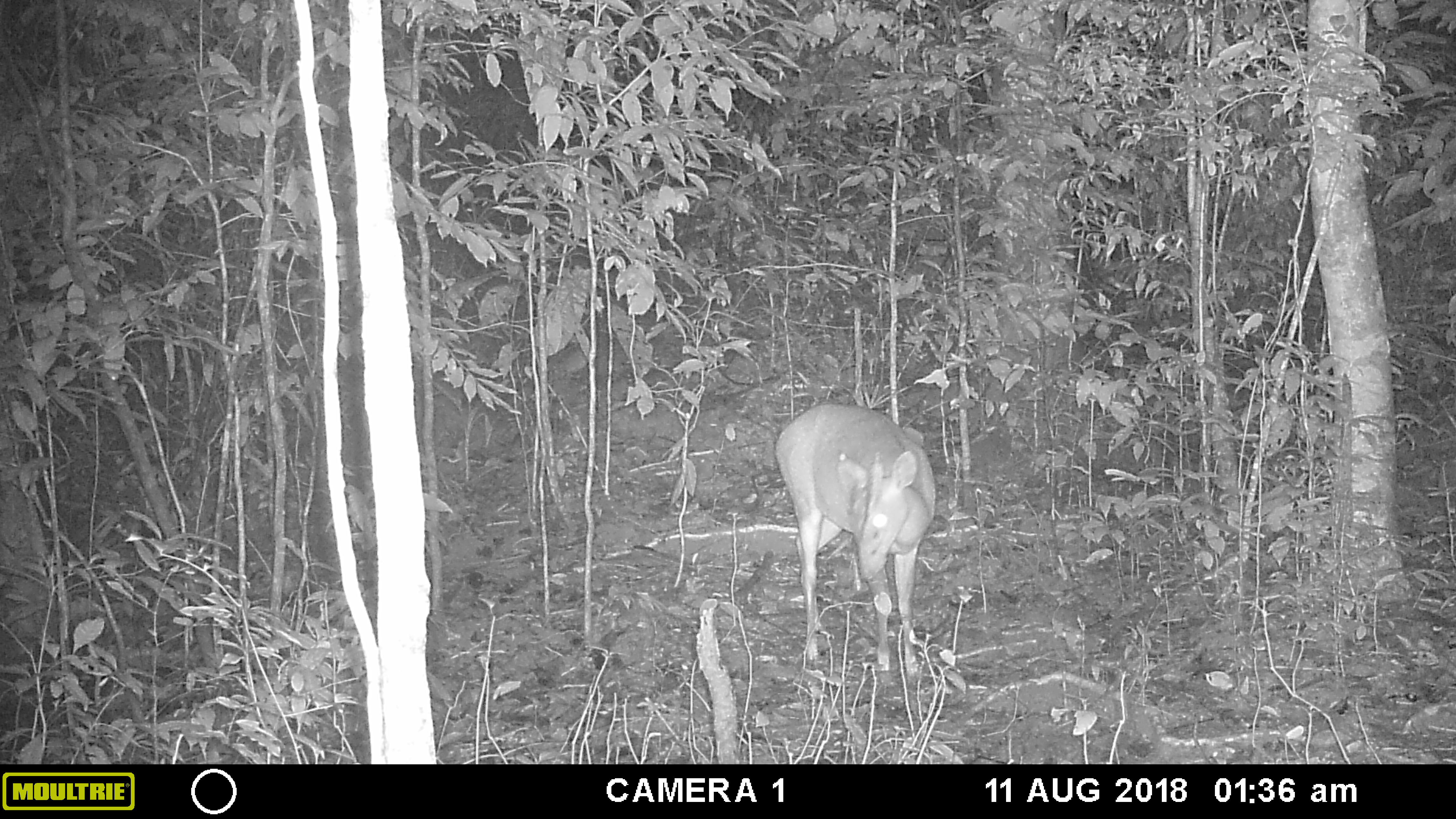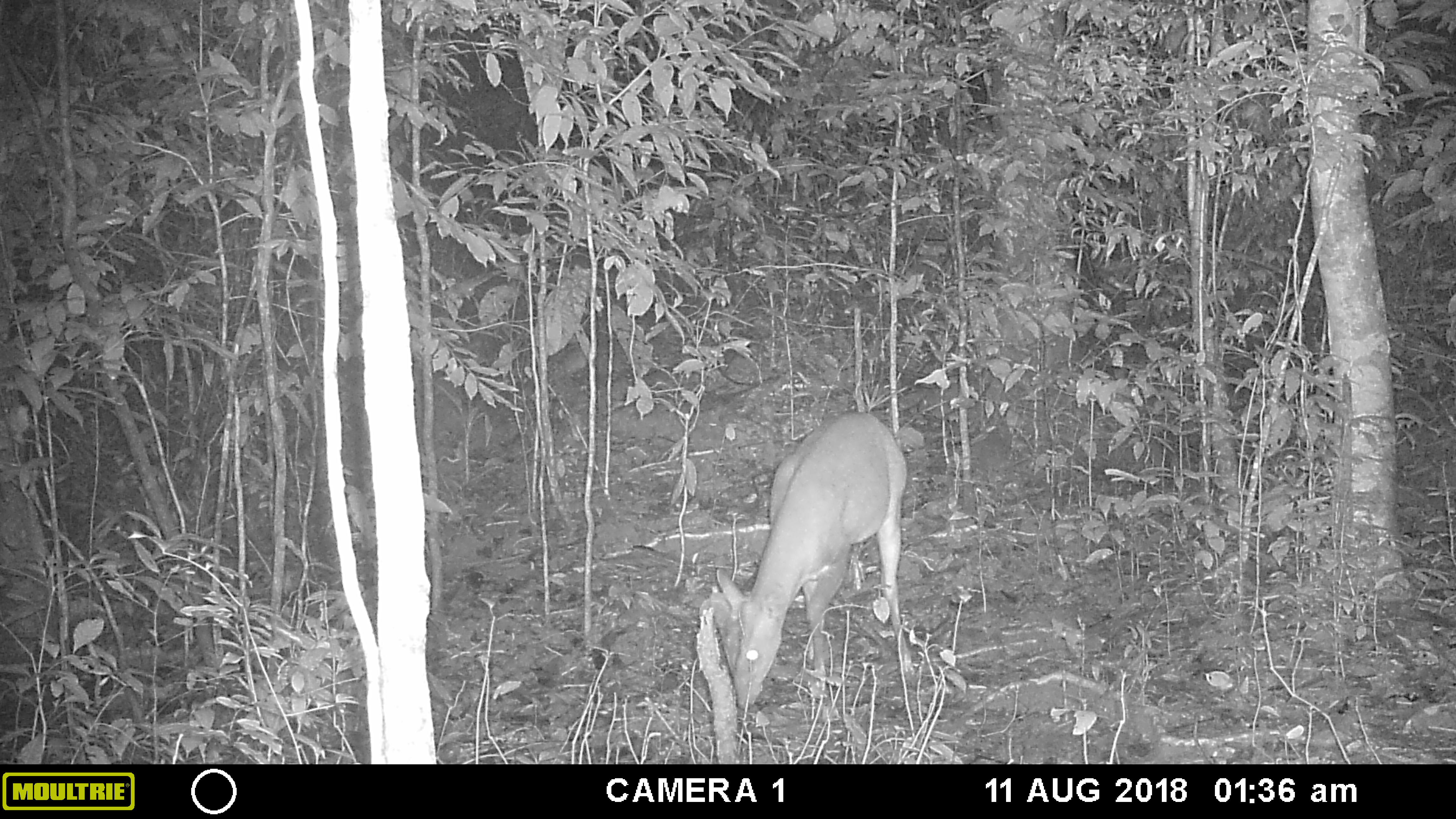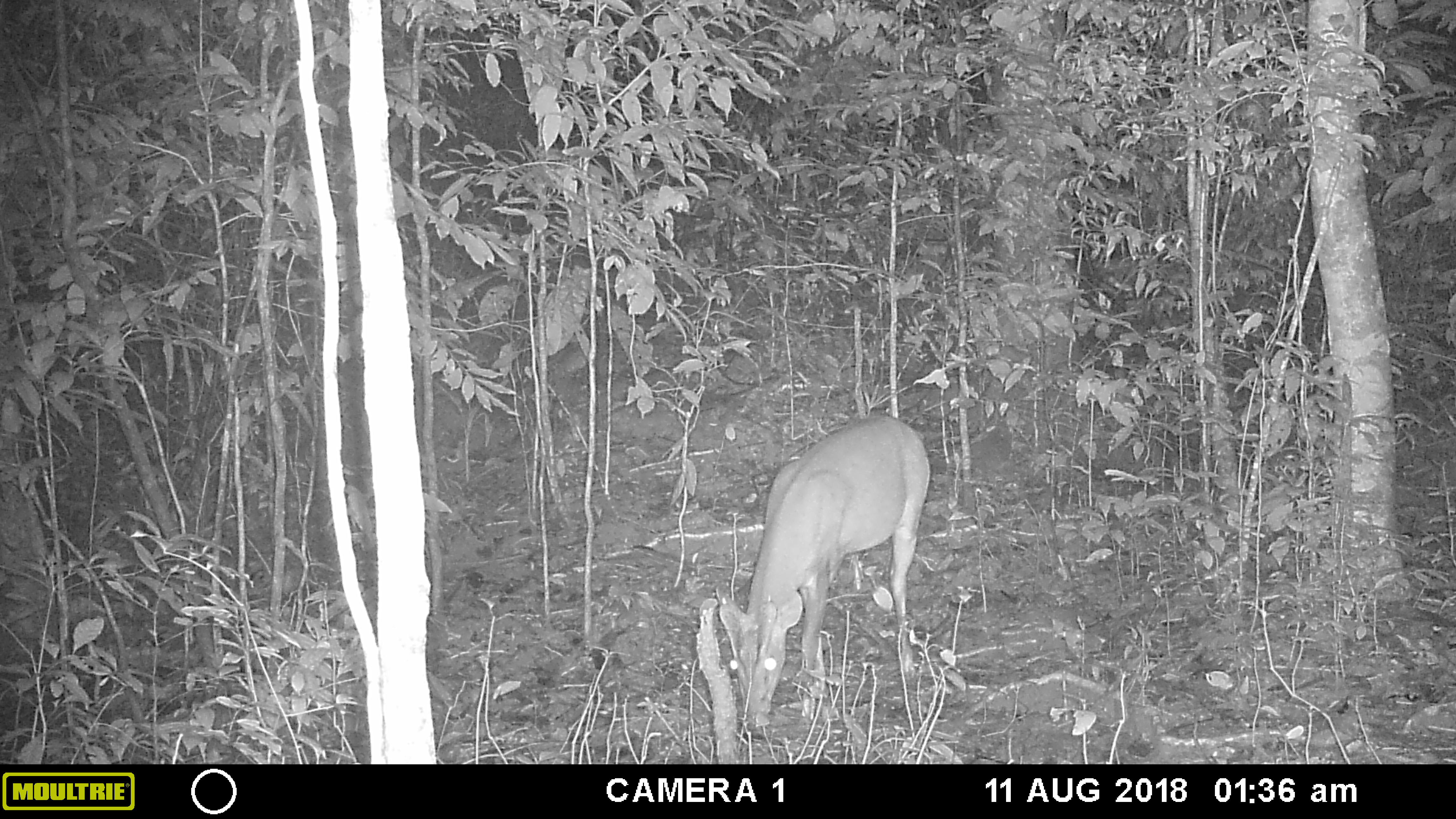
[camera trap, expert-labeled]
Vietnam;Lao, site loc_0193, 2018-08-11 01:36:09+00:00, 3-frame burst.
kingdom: Animalia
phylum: Chordata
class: Mammalia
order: Artiodactyla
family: Cervidae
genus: Muntiacus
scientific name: Muntiacus vuquangensis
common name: large-antlered muntjac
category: large antlered muntjac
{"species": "large antlered muntjac (large-antlered muntjac) (Muntiacus vuquangensis)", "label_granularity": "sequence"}